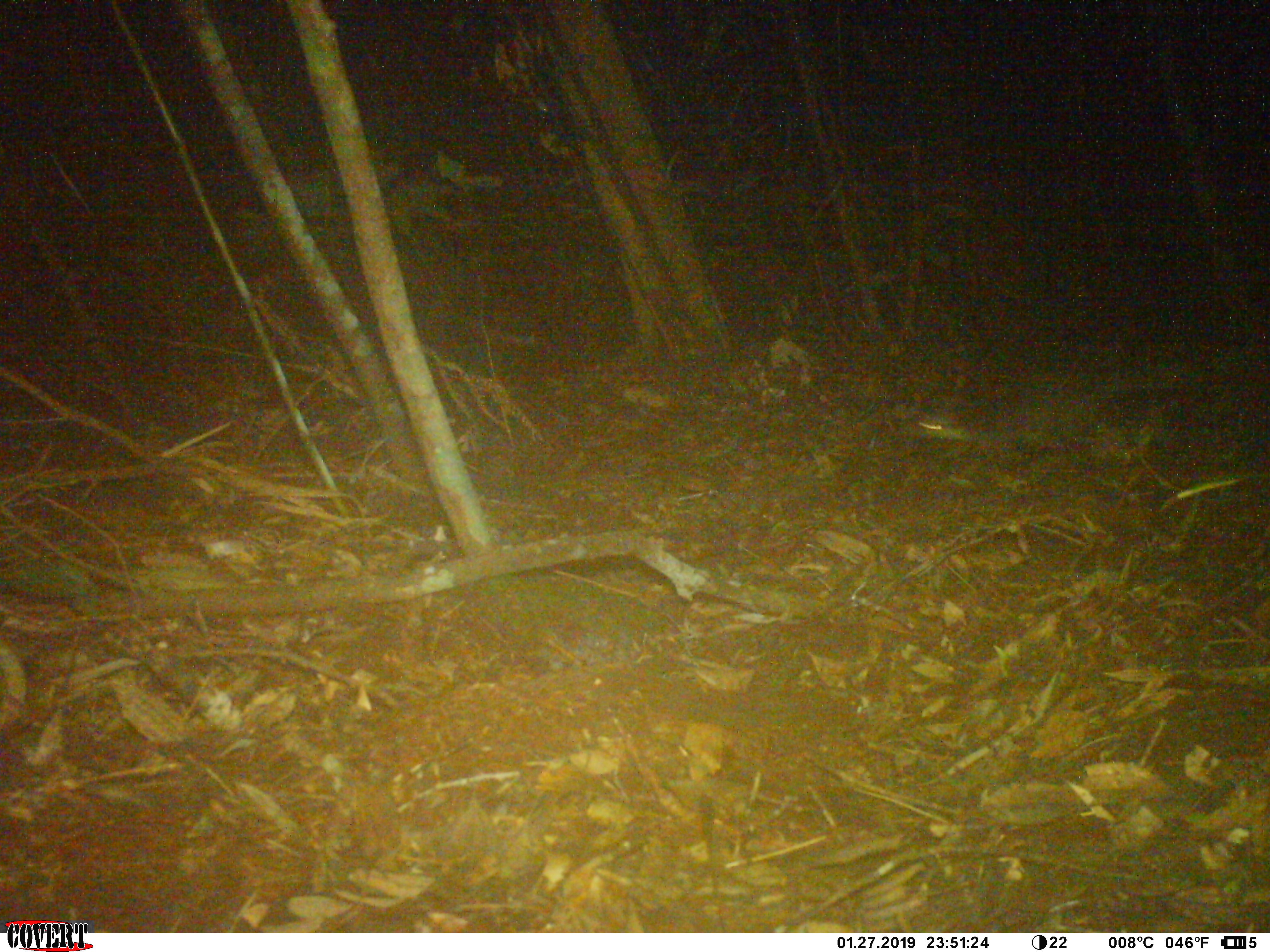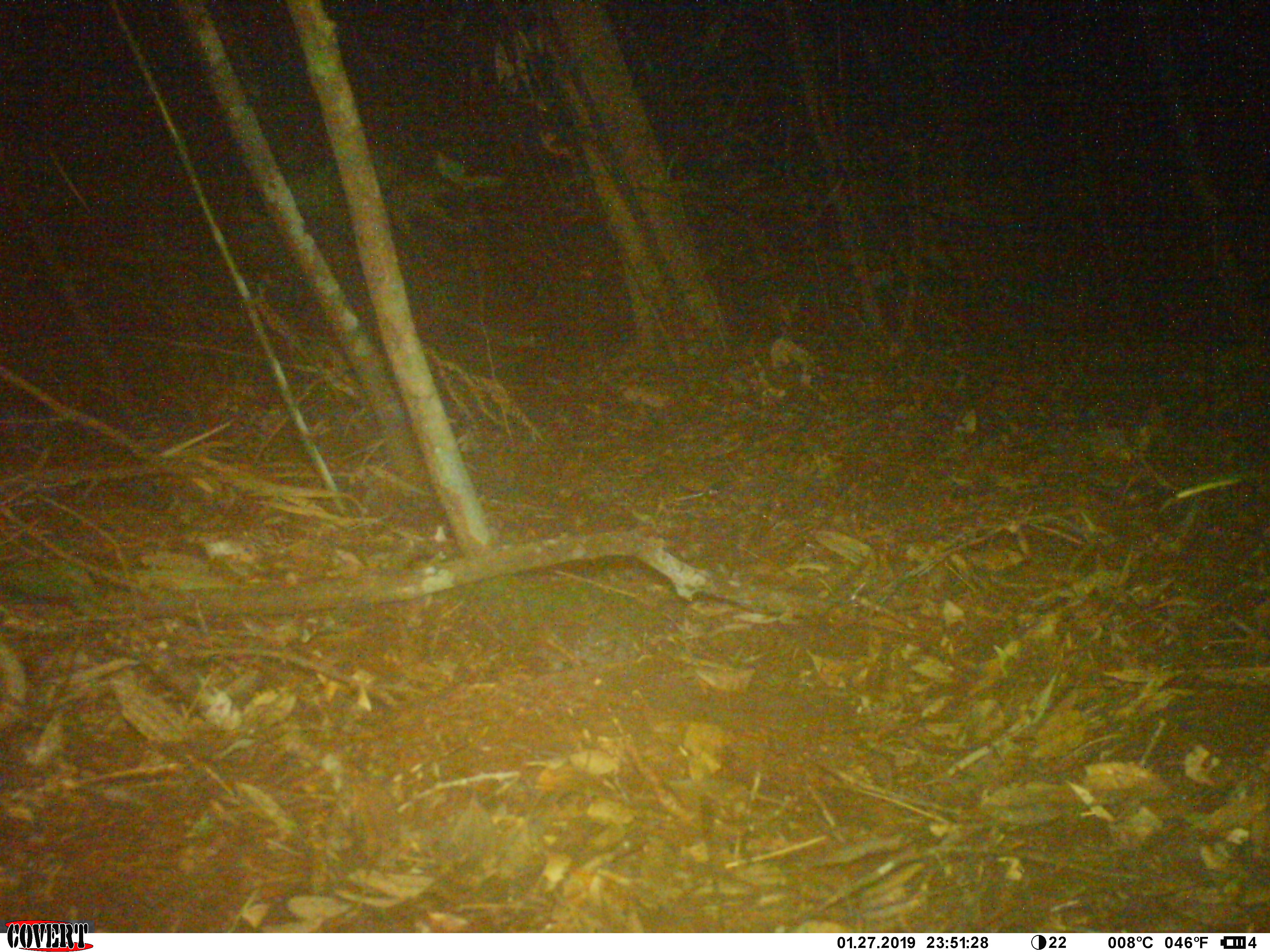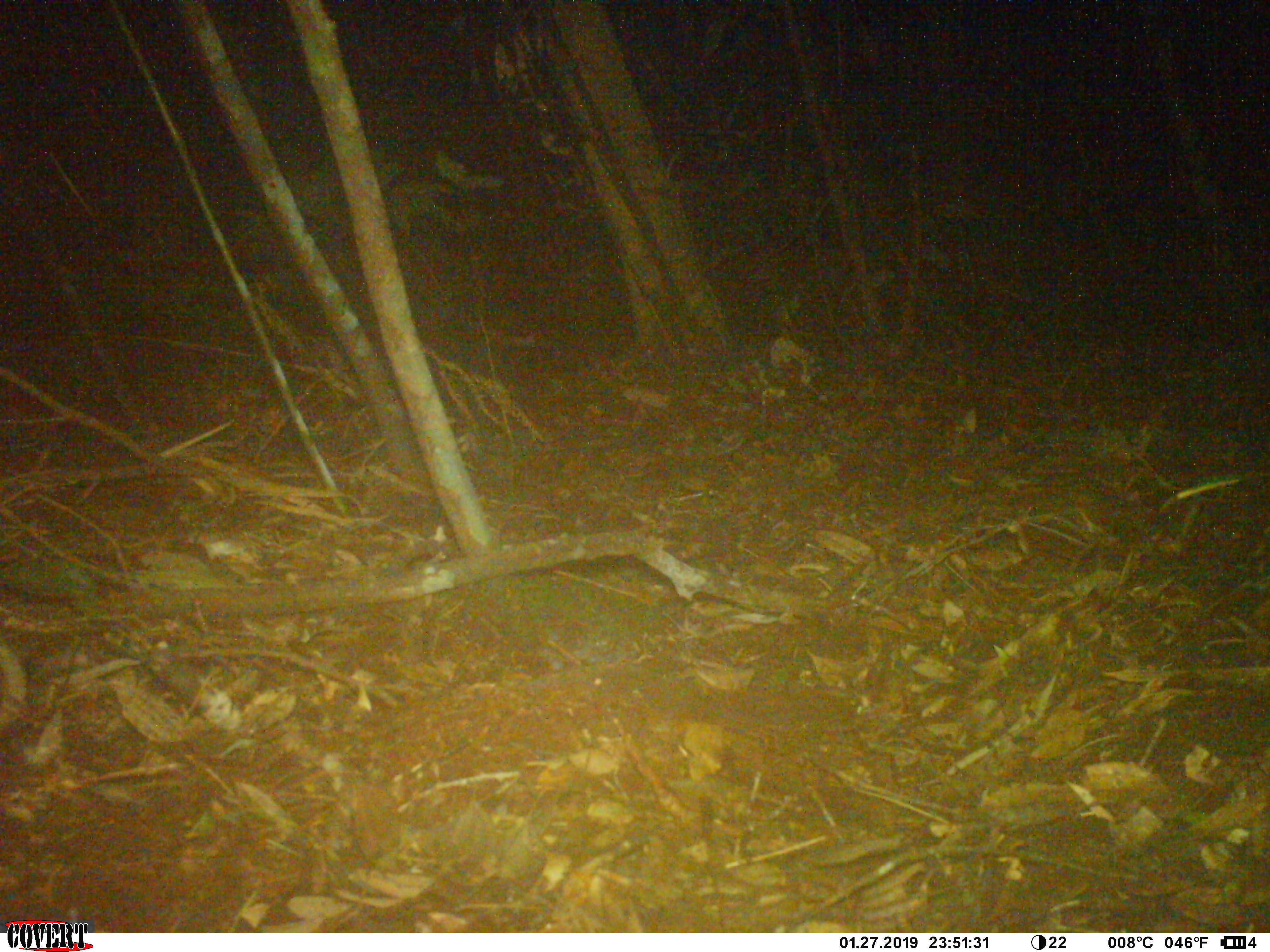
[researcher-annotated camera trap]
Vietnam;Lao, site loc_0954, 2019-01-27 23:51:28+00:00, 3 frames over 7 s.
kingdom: Animalia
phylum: Chordata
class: Mammalia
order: Carnivora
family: Mustelidae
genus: Melogale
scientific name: Melogale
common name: ferret badger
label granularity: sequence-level